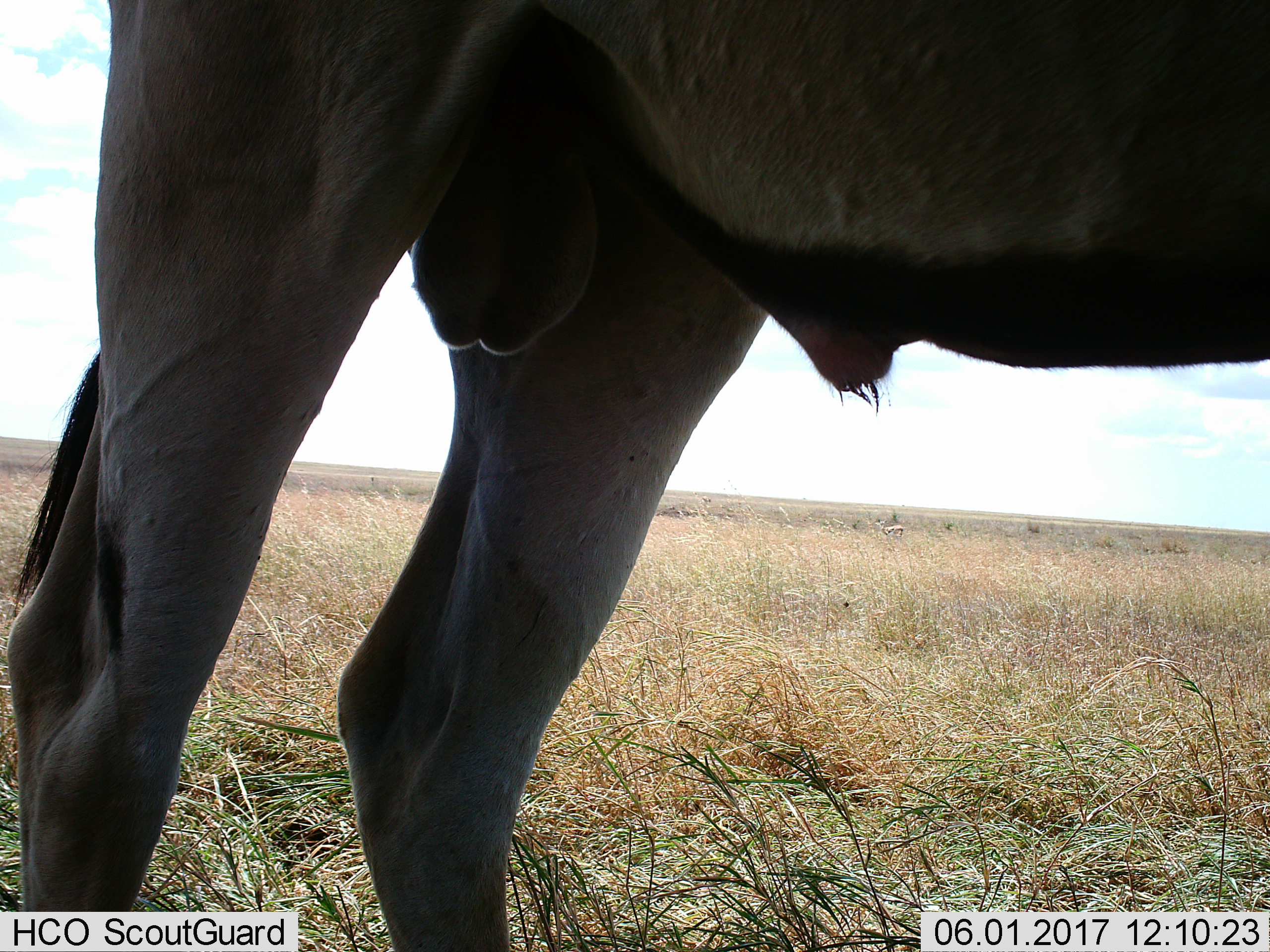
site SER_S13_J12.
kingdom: Animalia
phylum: Chordata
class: Mammalia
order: Artiodactyla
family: Bovidae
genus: Connochaetes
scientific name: Connochaetes taurinus taurinus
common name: blue wildebeest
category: wildebeestblue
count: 1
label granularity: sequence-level